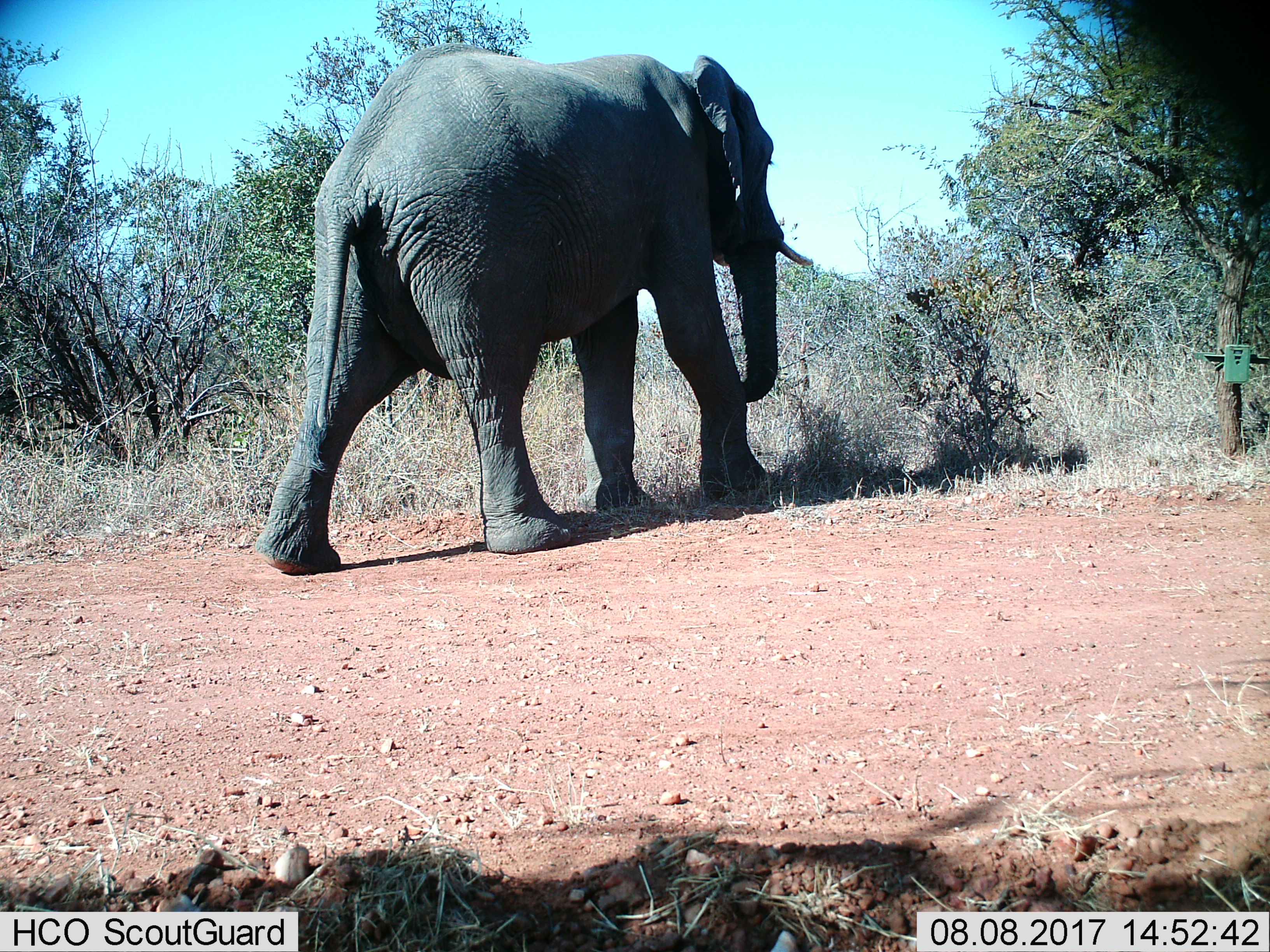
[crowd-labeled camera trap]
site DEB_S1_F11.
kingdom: Animalia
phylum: Chordata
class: Mammalia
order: Proboscidea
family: Elephantidae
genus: Loxodonta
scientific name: Loxodonta africana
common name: african bush elephant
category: elephant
Elephant (african bush elephant) (Loxodonta africana), count 1. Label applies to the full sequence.